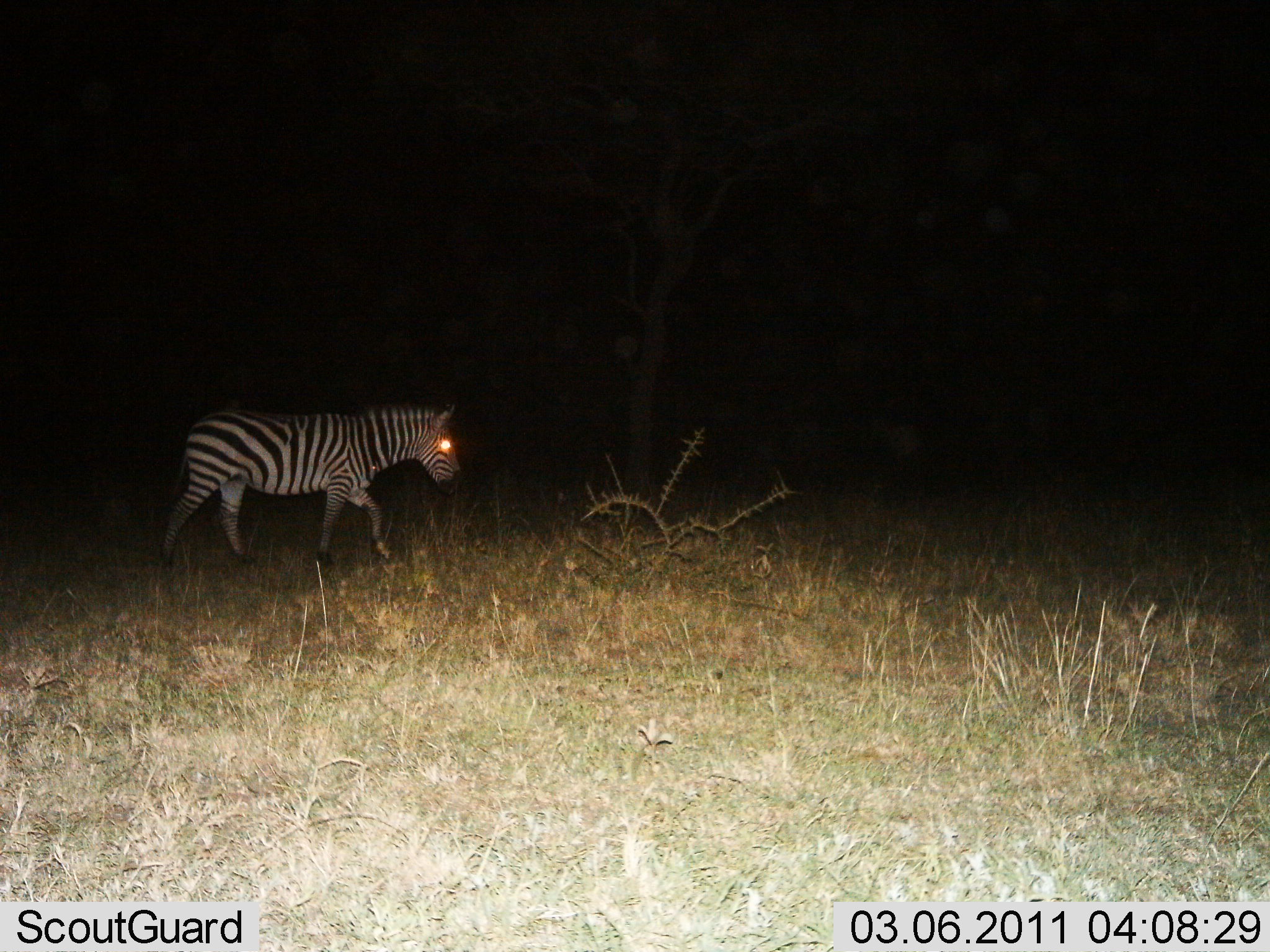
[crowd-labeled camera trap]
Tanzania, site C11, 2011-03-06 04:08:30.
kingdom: Animalia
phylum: Chordata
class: Mammalia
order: Perissodactyla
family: Equidae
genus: Equus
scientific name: Equus quagga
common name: plains zebra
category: zebra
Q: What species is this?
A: Zebra (plains zebra) (Equus quagga).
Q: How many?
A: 1.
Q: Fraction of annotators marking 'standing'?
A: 10%.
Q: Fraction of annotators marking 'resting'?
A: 0%.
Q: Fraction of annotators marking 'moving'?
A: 100%.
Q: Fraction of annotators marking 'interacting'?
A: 0%.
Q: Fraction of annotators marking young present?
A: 0%.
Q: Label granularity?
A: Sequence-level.